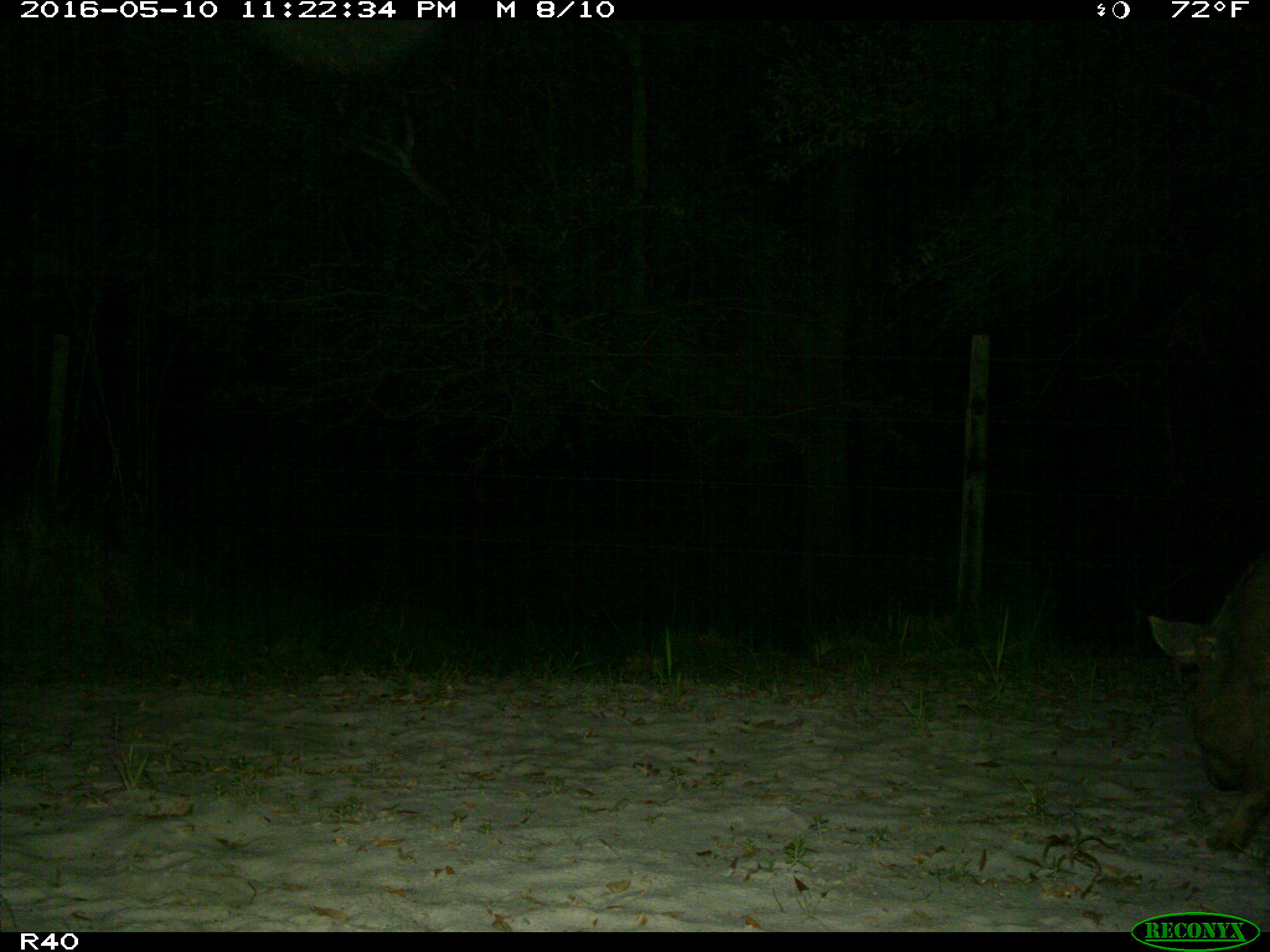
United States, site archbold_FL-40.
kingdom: Animalia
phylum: Chordata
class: Mammalia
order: Artiodactyla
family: Suidae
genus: Sus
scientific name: Sus scrofa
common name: wild boar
Sus scrofa (wild boar).